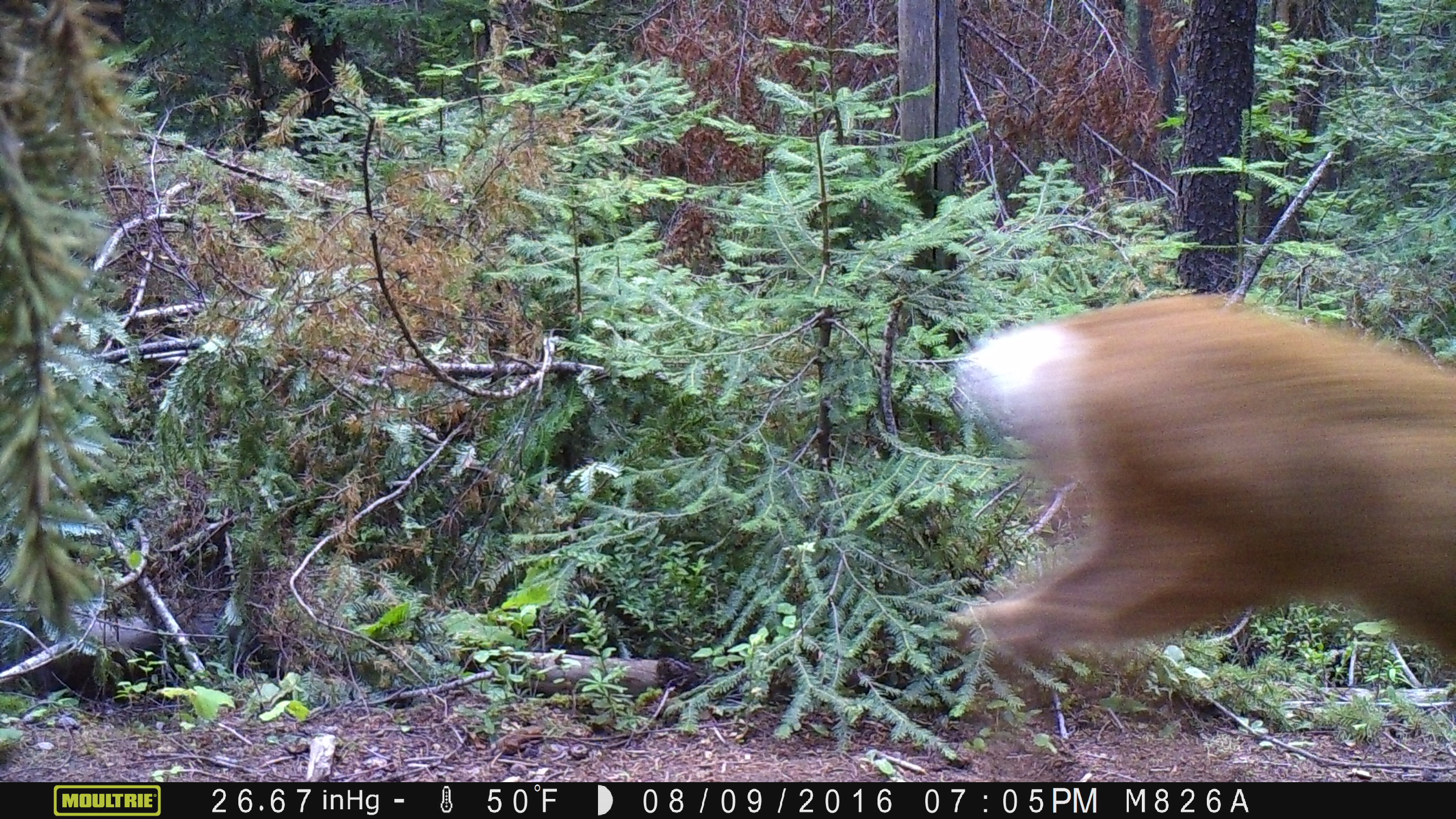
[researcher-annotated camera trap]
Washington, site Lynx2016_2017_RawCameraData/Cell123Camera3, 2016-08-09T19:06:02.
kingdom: Animalia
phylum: Chordata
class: Mammalia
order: Artiodactyla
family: Cervidae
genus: Odocoileus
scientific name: Odocoileus hemionus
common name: mule deer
Odocoileus hemionus (mule deer). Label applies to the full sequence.